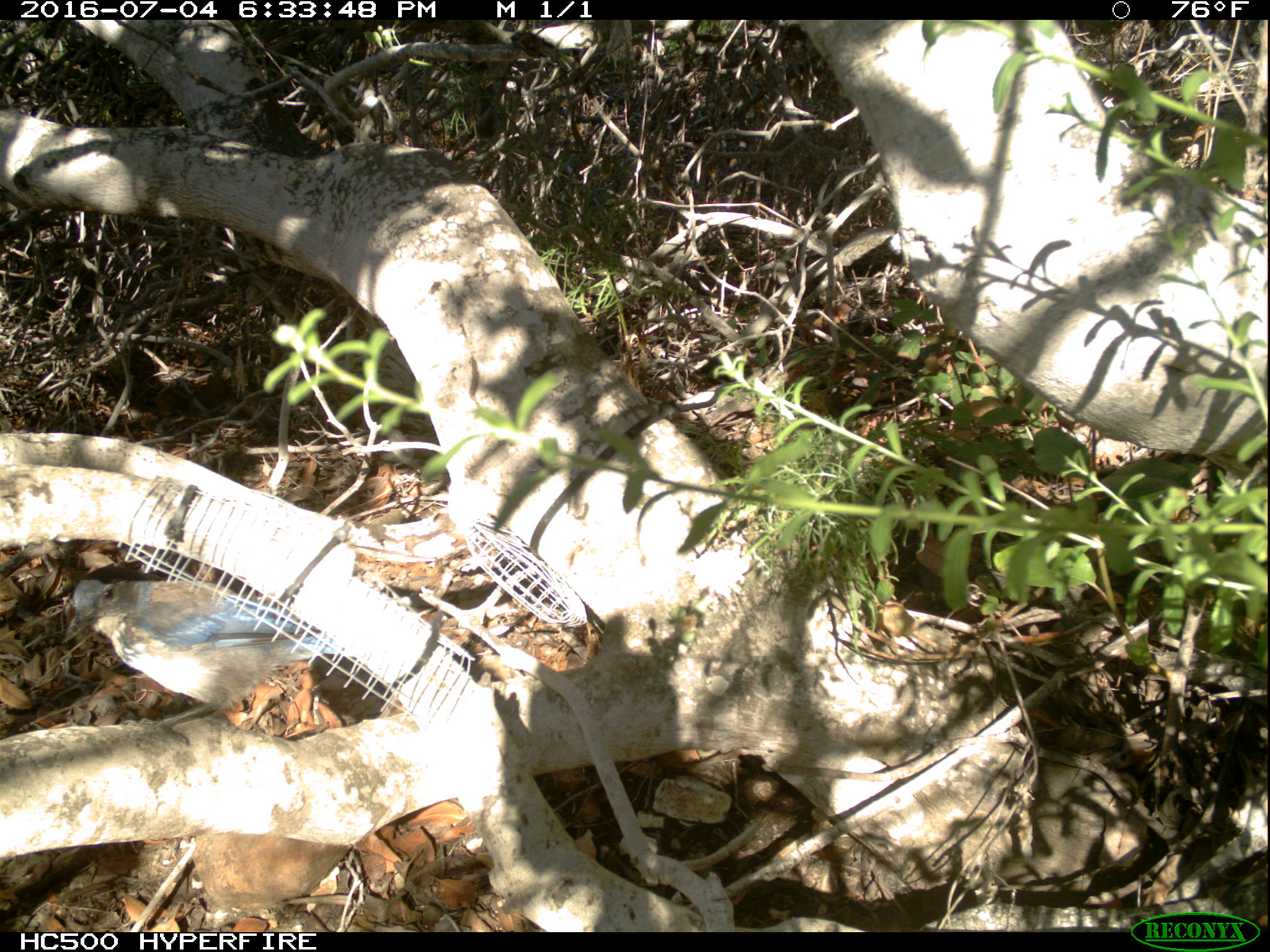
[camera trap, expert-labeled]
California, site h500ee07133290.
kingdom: Animalia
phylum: Chordata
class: Aves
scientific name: Aves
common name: bird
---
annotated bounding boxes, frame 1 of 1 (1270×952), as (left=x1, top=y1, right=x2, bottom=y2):
bird: (left=61, top=565, right=351, bottom=745)